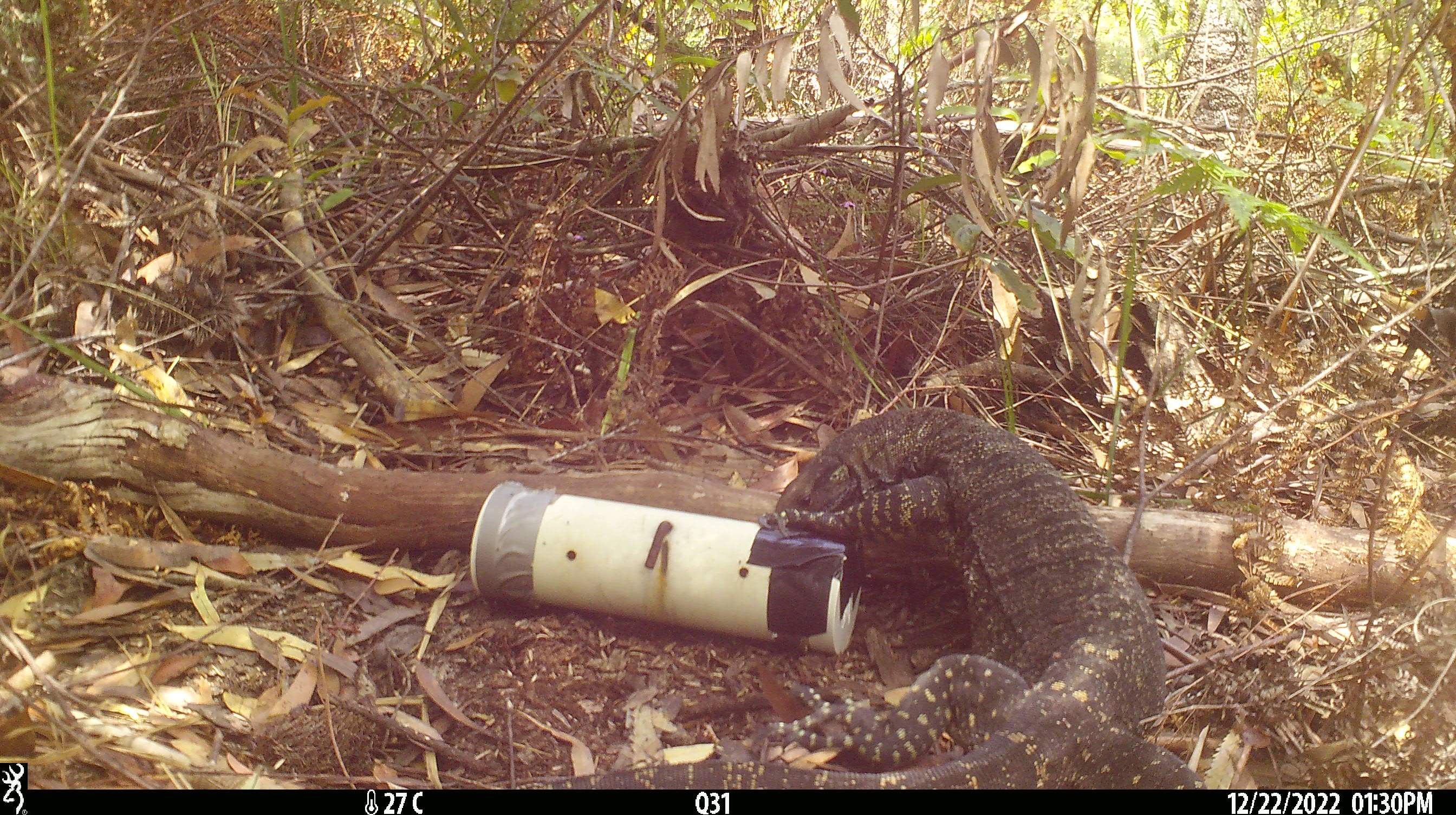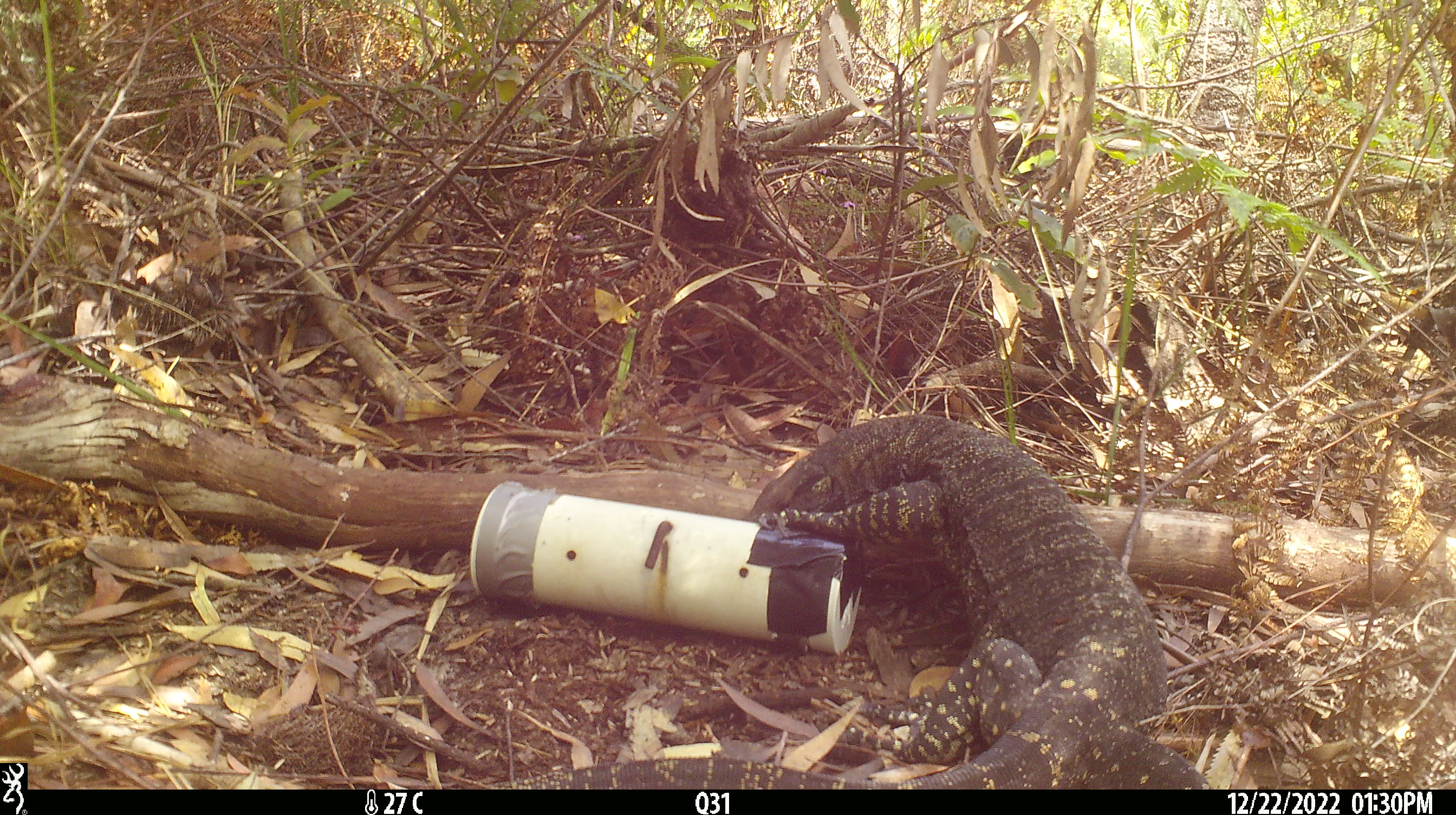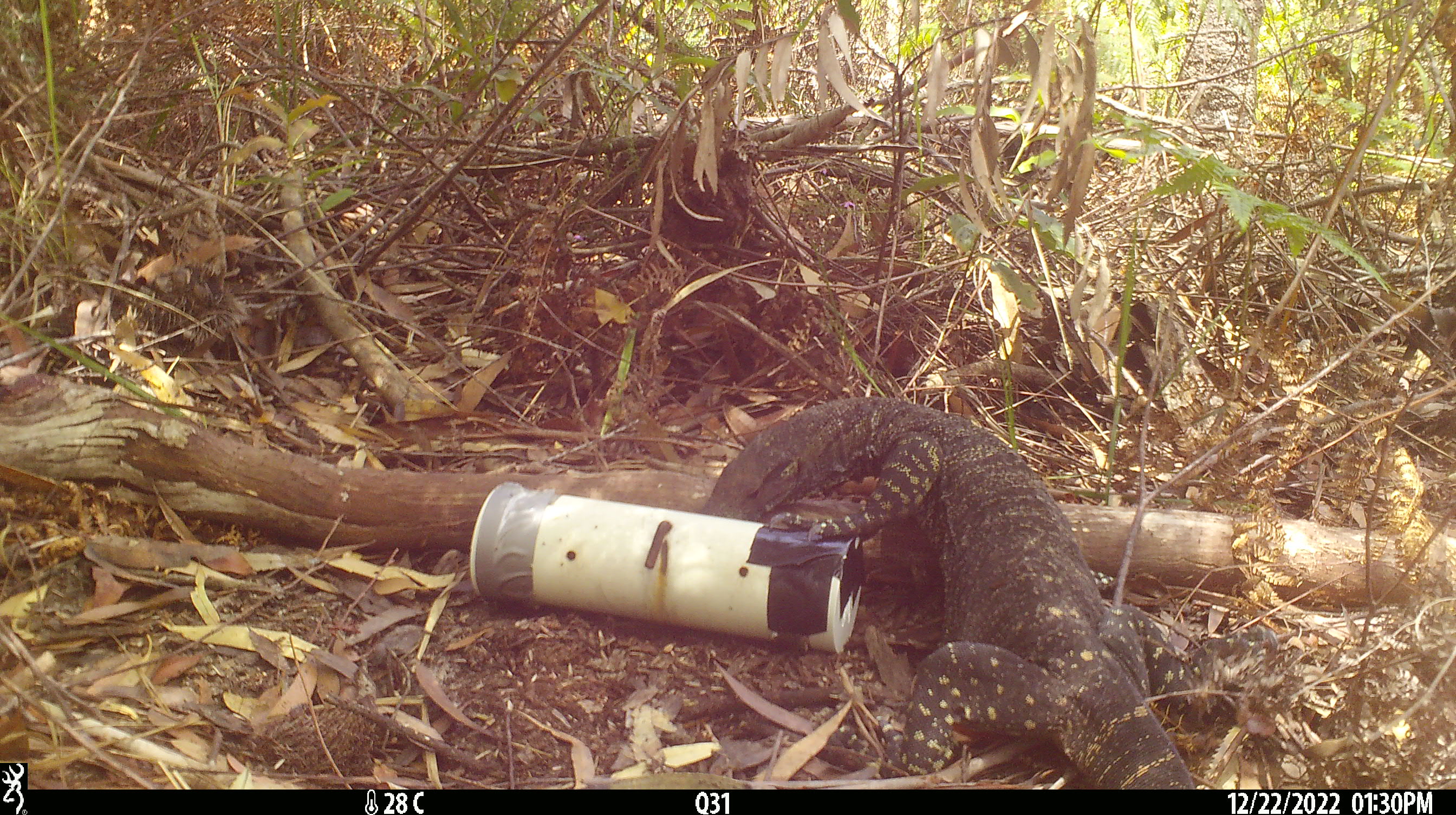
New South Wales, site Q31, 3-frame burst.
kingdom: Animalia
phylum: Chordata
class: Reptilia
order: Squamata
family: Varanidae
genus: Varanus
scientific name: Varanus varius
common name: lace monitor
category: goanna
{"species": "goanna (lace monitor) (Varanus varius)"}